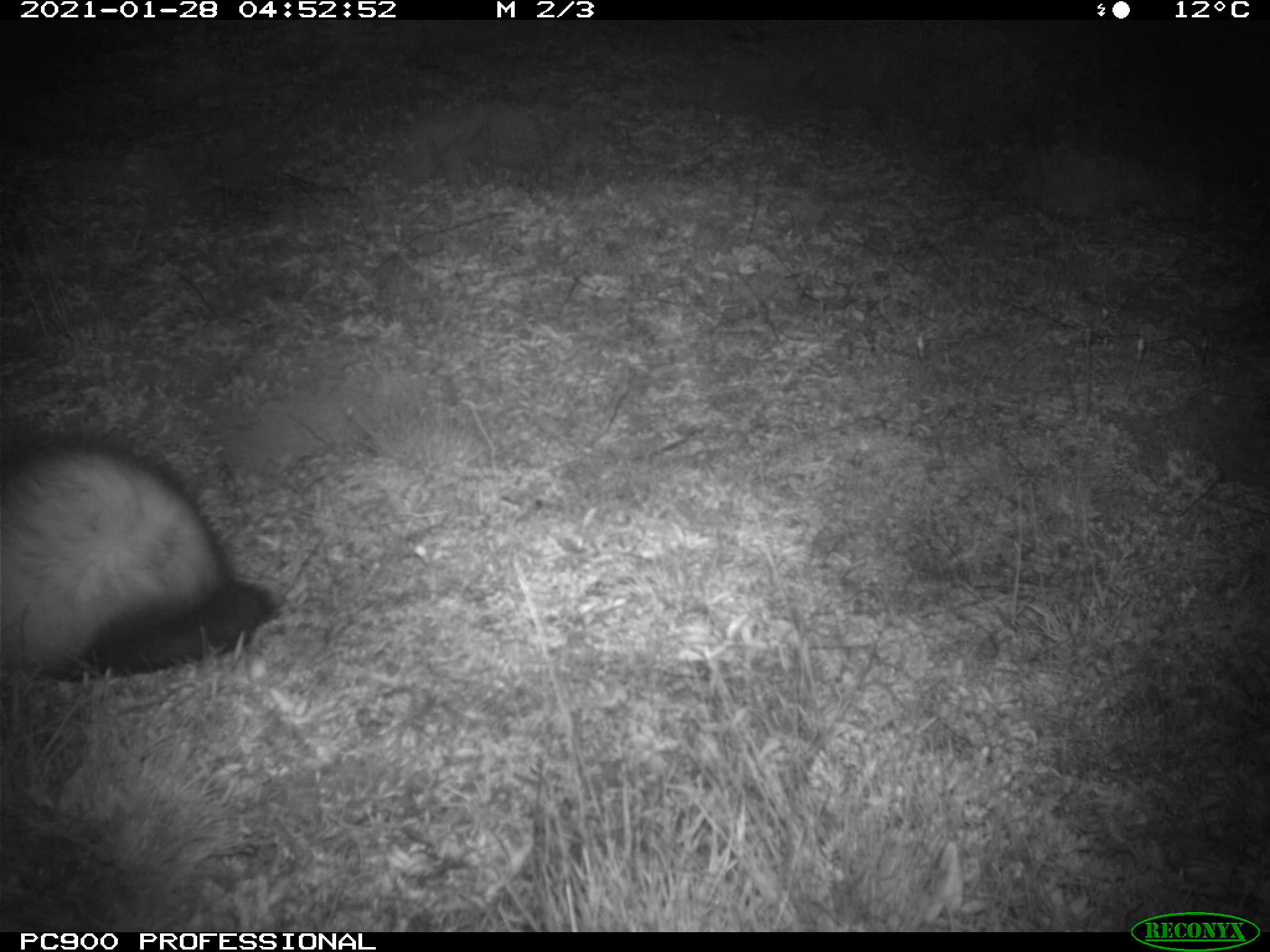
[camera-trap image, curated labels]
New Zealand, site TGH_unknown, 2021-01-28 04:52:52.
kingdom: Animalia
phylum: Chordata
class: Mammalia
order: Carnivora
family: Mustelidae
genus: Mustela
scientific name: Mustela furo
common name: ferret